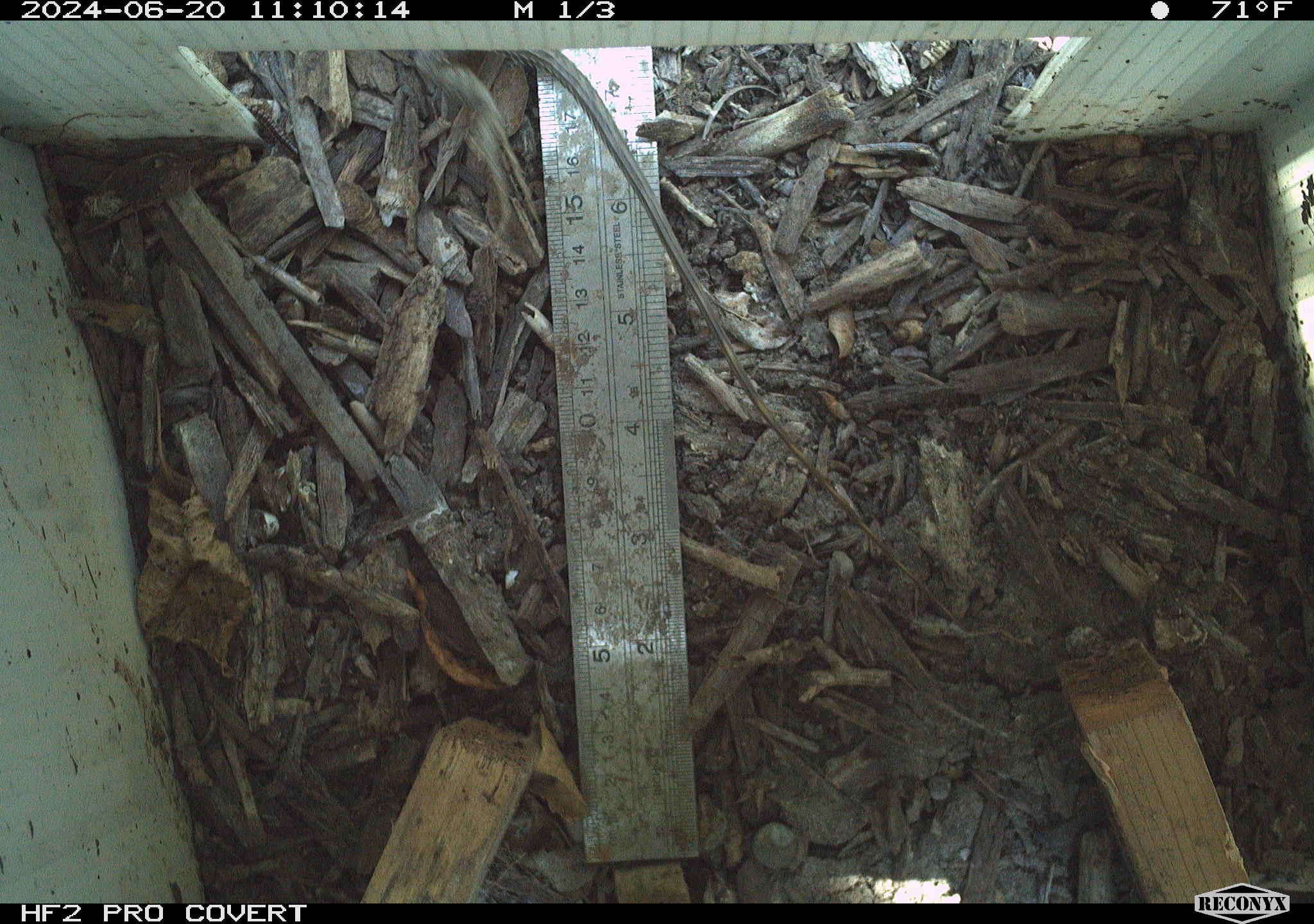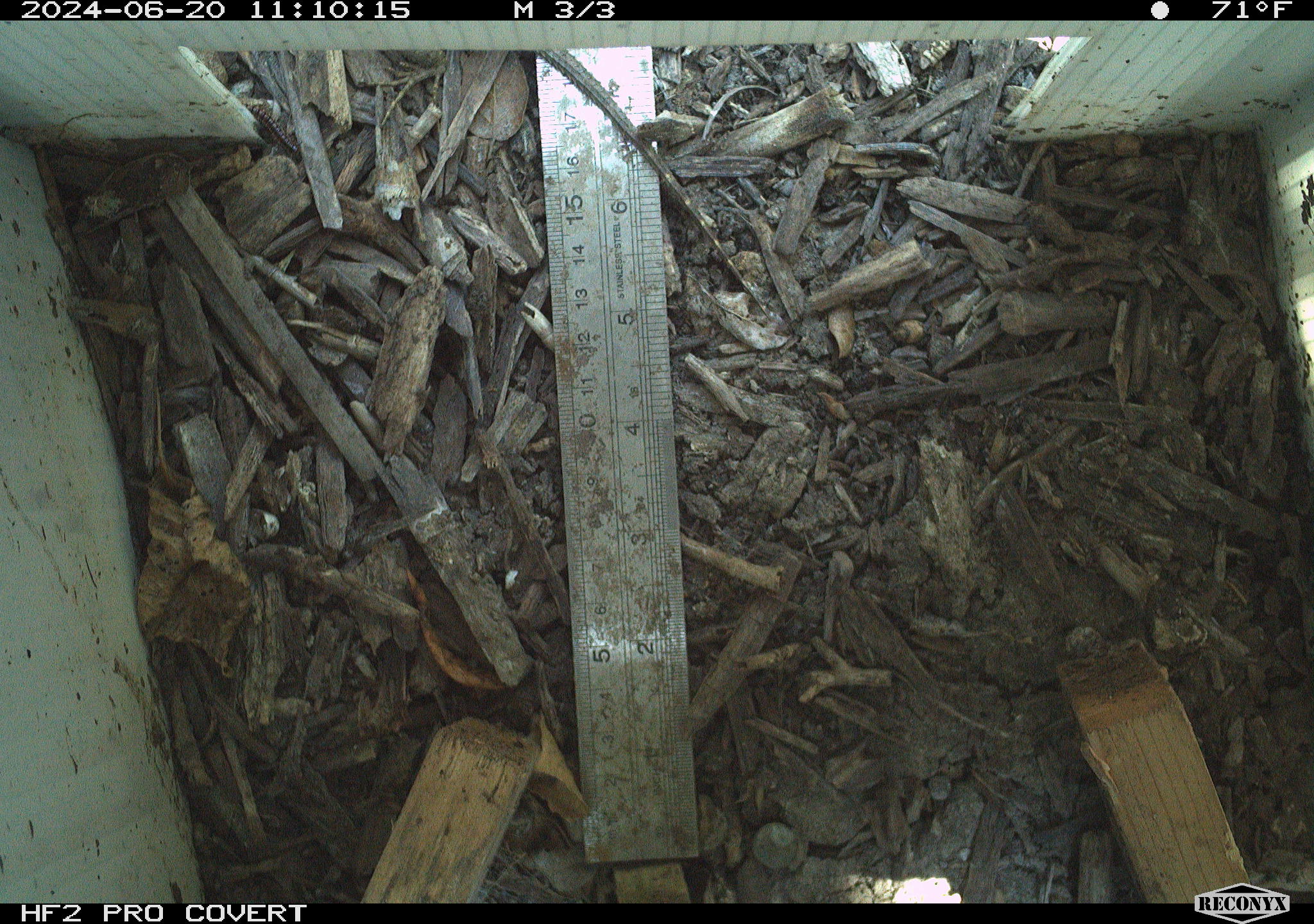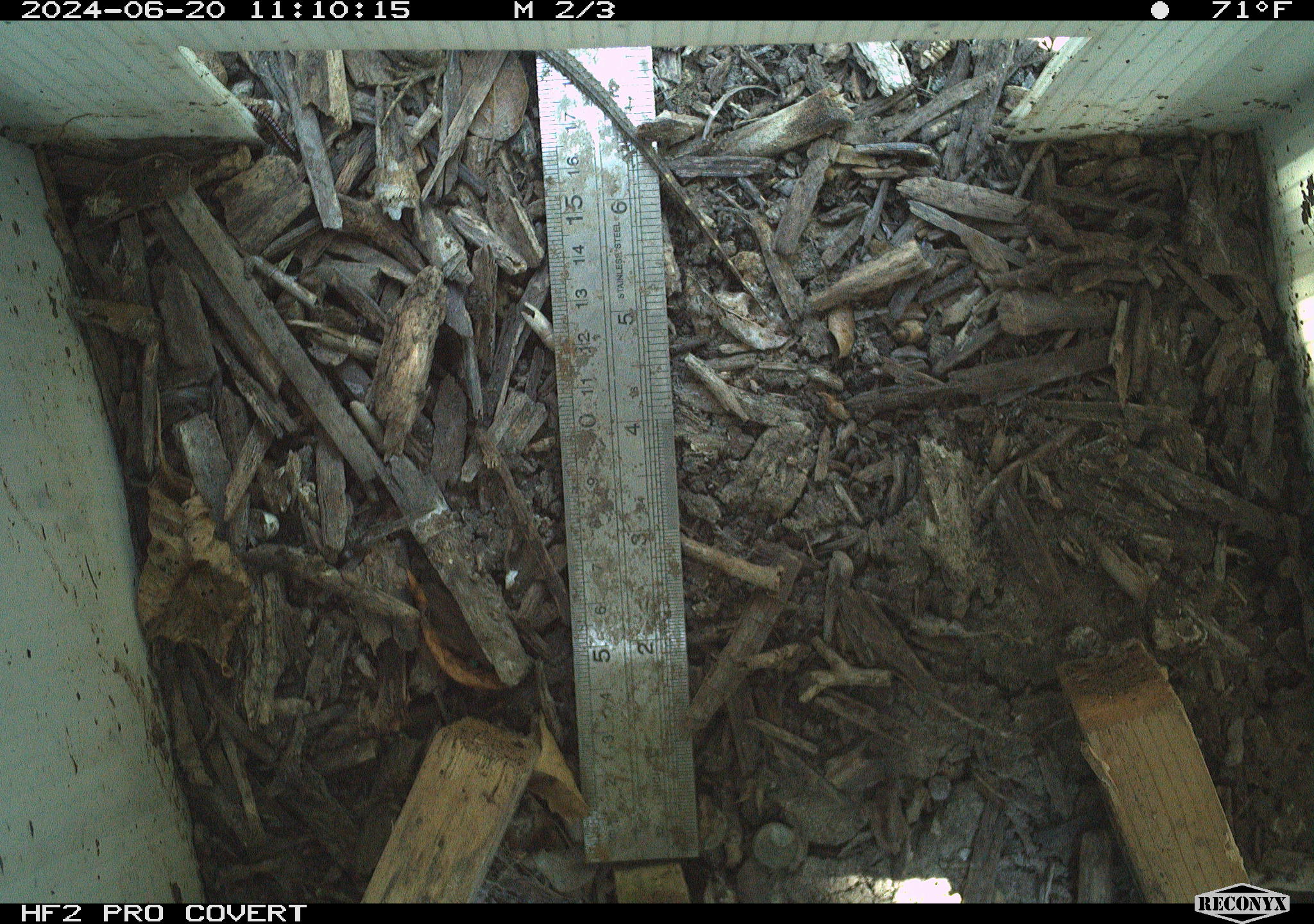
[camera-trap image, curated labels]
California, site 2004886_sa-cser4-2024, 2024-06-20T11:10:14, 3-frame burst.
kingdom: Animalia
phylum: Chordata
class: Reptilia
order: Squamata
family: Phrynosomatidae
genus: Sceloporus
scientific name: Sceloporus occidentalis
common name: western fence lizard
Western fence lizard (Sceloporus occidentalis).